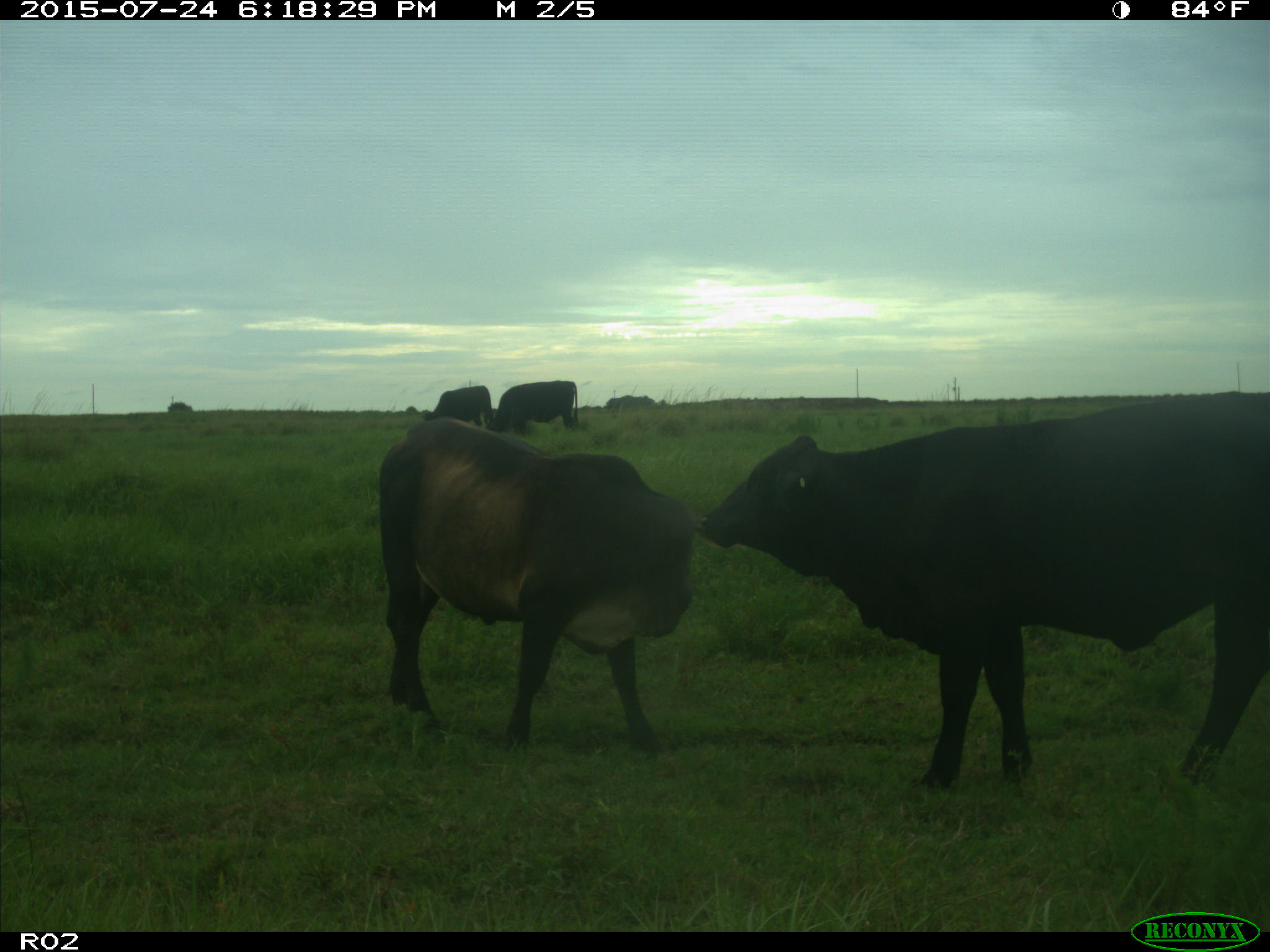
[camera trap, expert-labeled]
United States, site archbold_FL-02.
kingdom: Animalia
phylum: Chordata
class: Mammalia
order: Artiodactyla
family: Bovidae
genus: Bos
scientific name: Bos taurus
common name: domestic cow